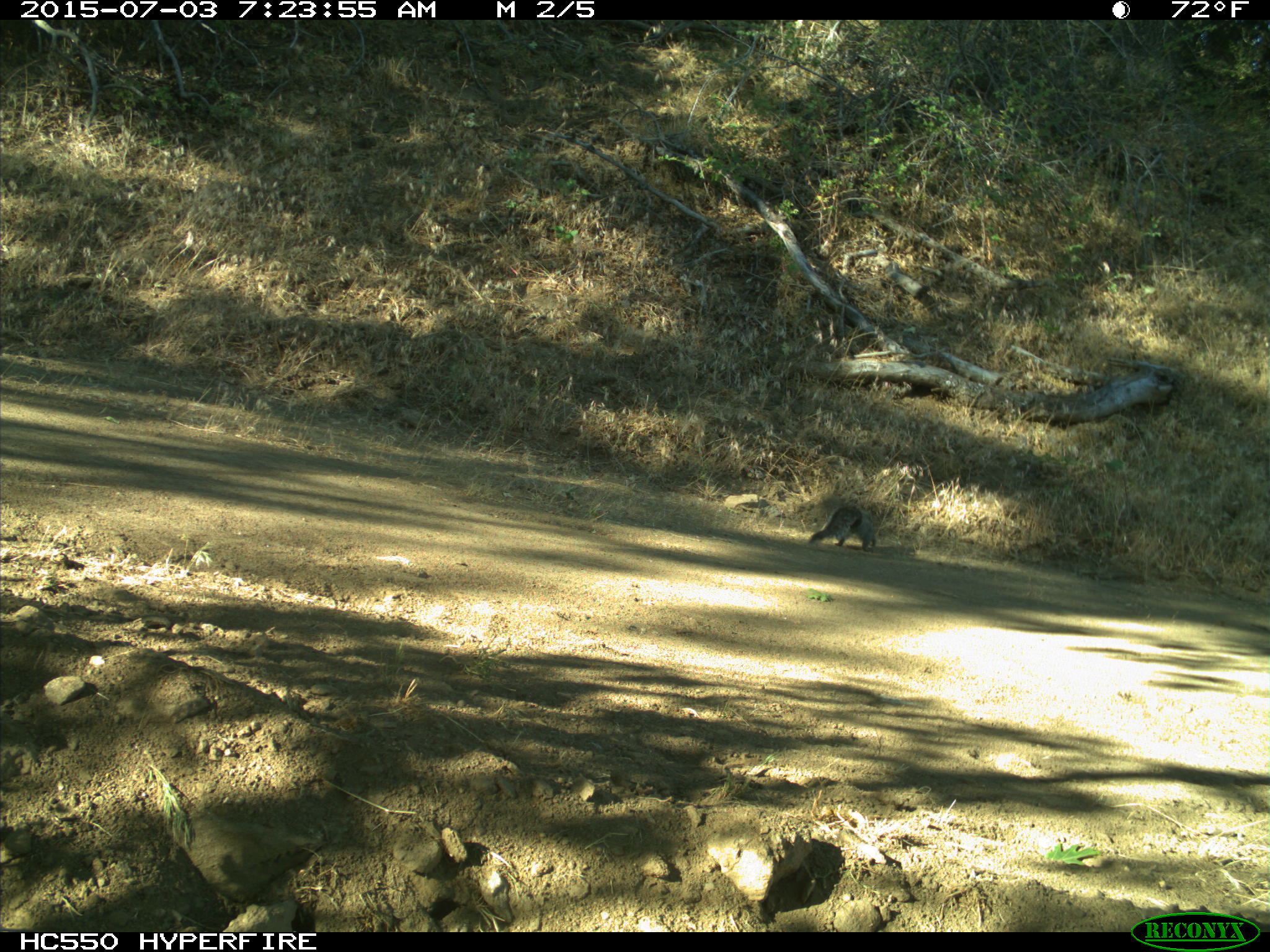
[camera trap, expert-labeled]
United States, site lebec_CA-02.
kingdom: Animalia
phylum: Chordata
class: Mammalia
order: Rodentia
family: Sciuridae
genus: Sciurus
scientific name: Sciurus carolinensis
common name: eastern gray squirrel